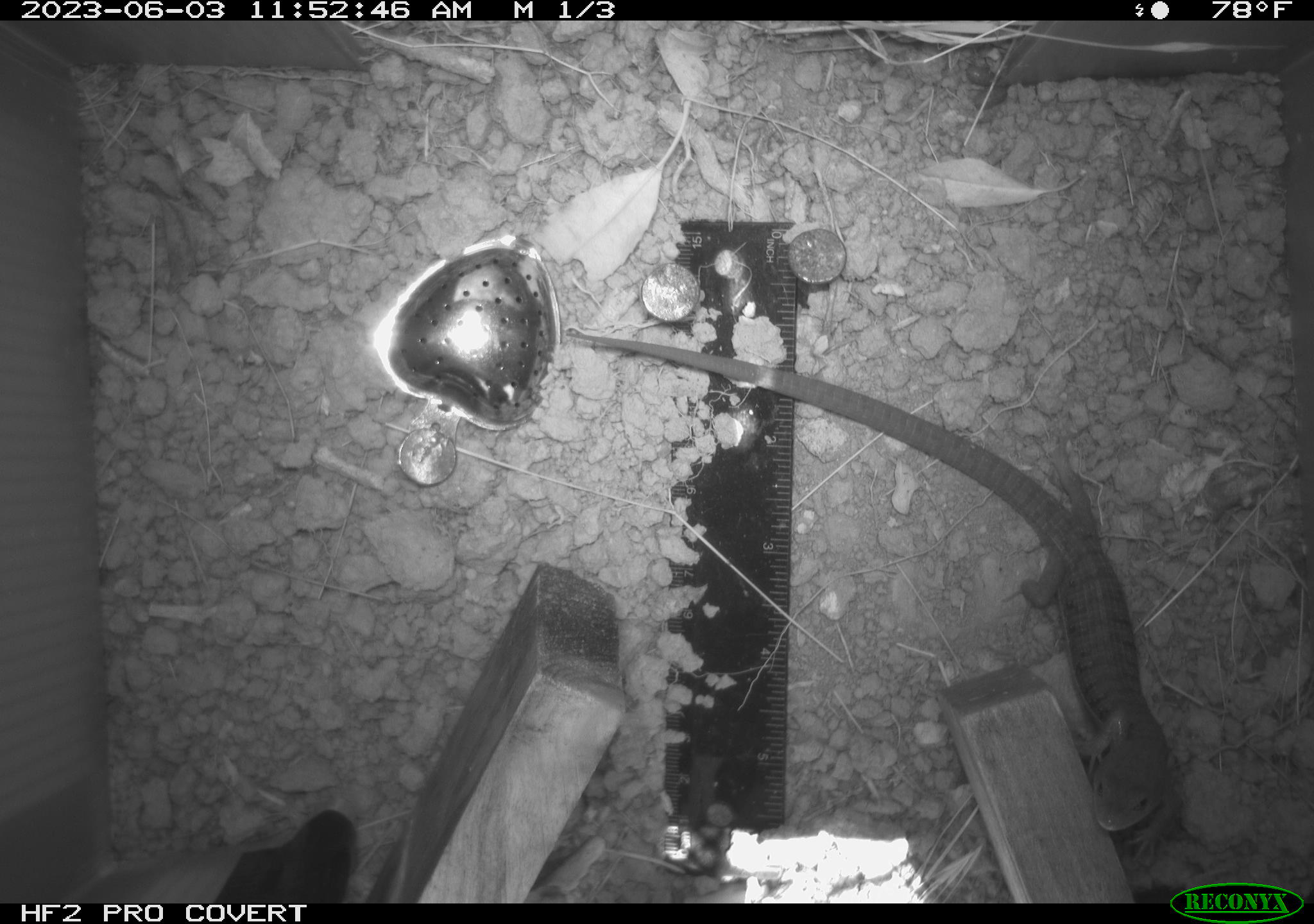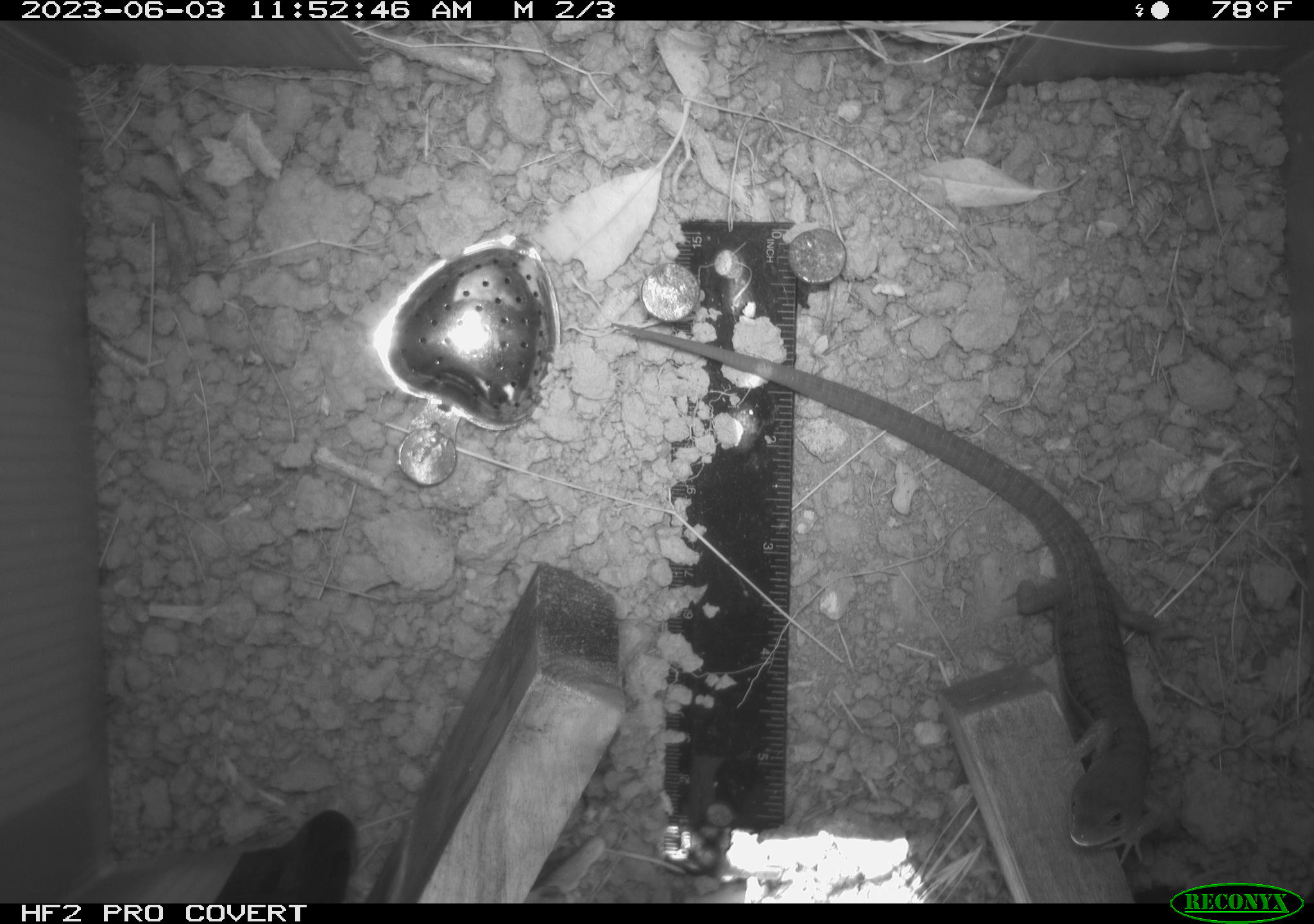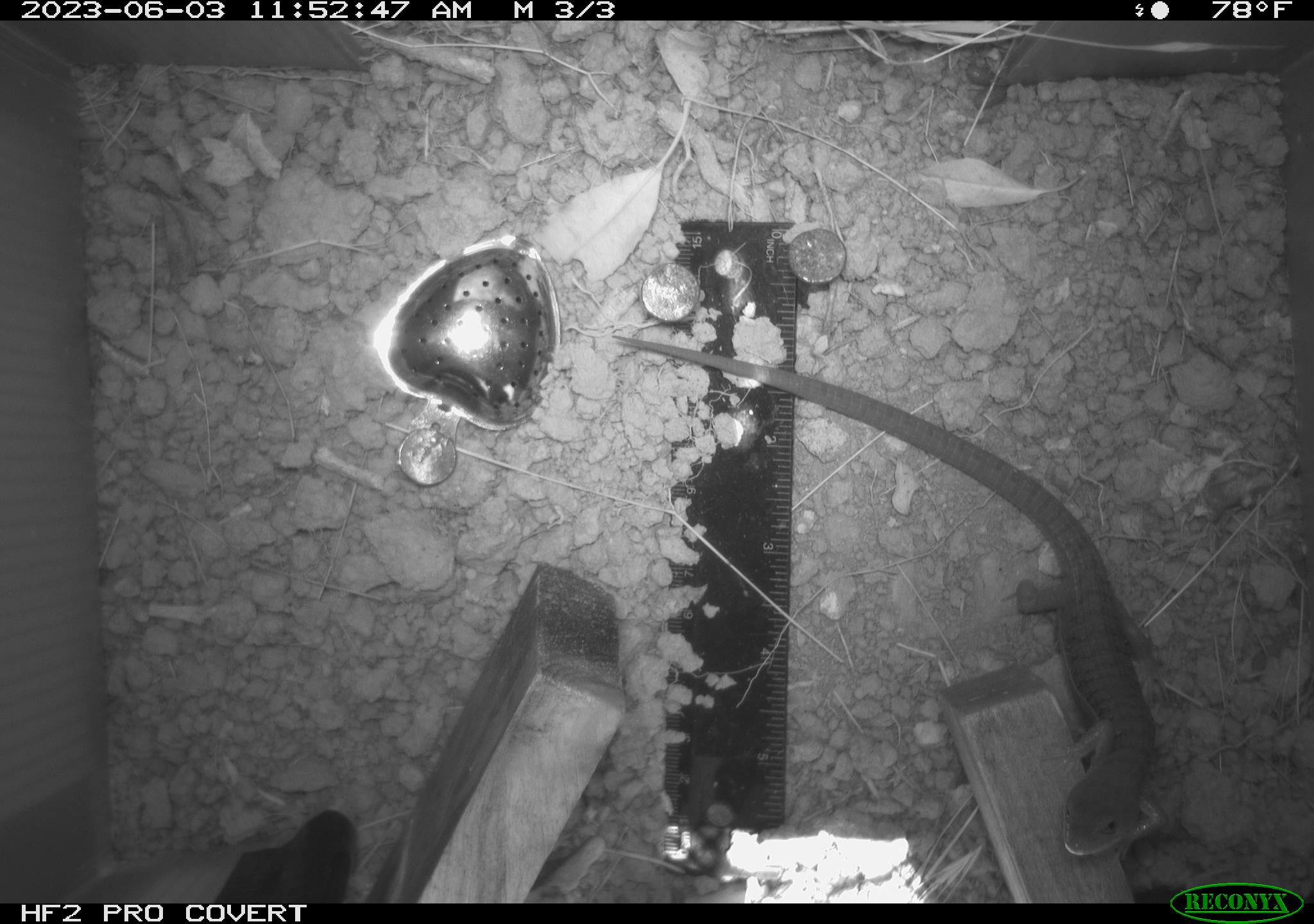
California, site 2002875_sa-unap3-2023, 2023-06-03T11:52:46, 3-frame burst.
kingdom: Animalia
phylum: Chordata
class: Reptilia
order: Squamata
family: Anguidae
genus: Elgaria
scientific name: Elgaria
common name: alligator lizards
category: elgaria species